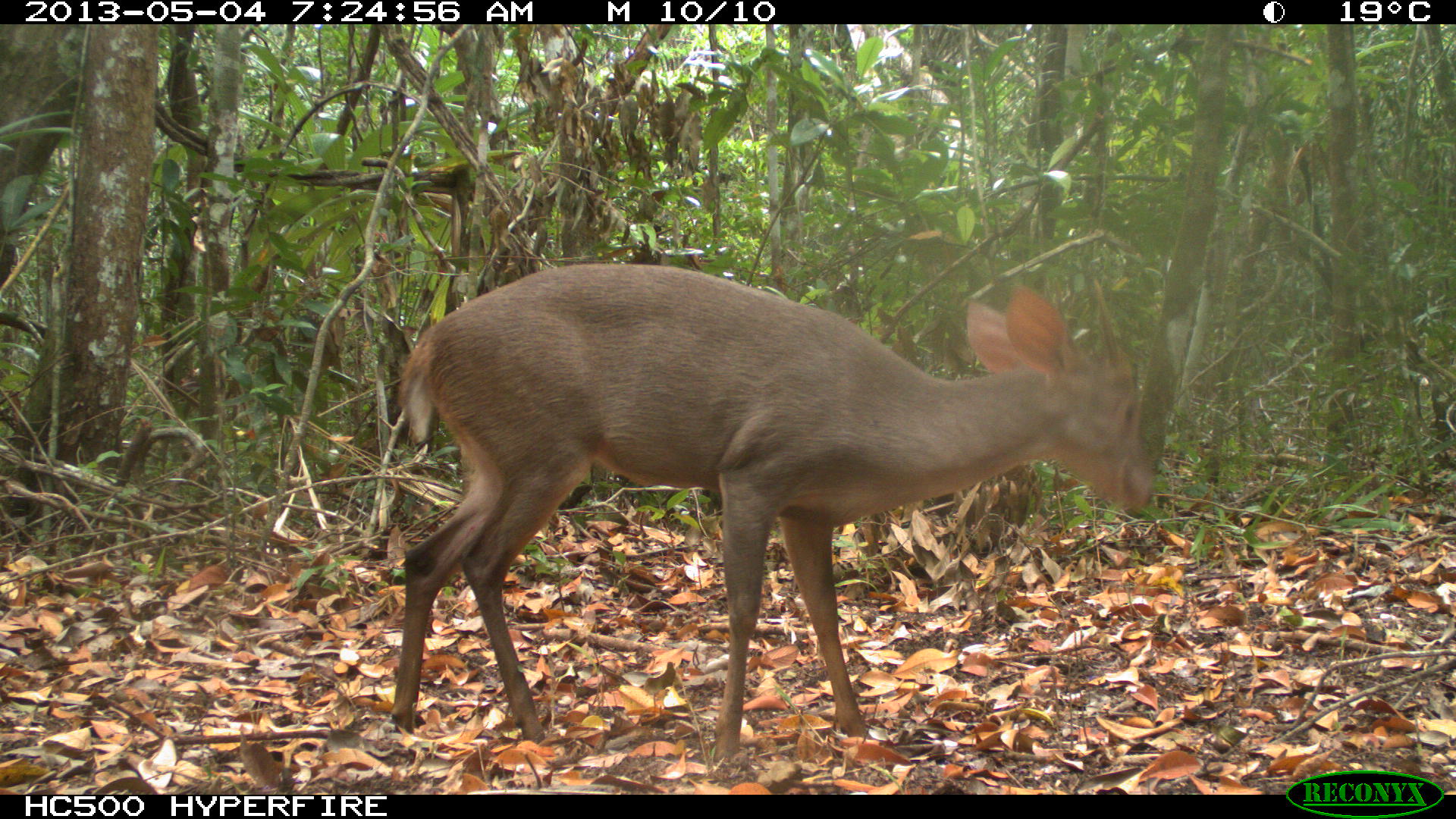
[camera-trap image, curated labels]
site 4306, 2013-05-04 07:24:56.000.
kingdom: Animalia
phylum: Chordata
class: Mammalia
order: Artiodactyla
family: Cervidae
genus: Mazama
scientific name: Mazama temama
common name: central american red brocket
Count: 1.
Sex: male.